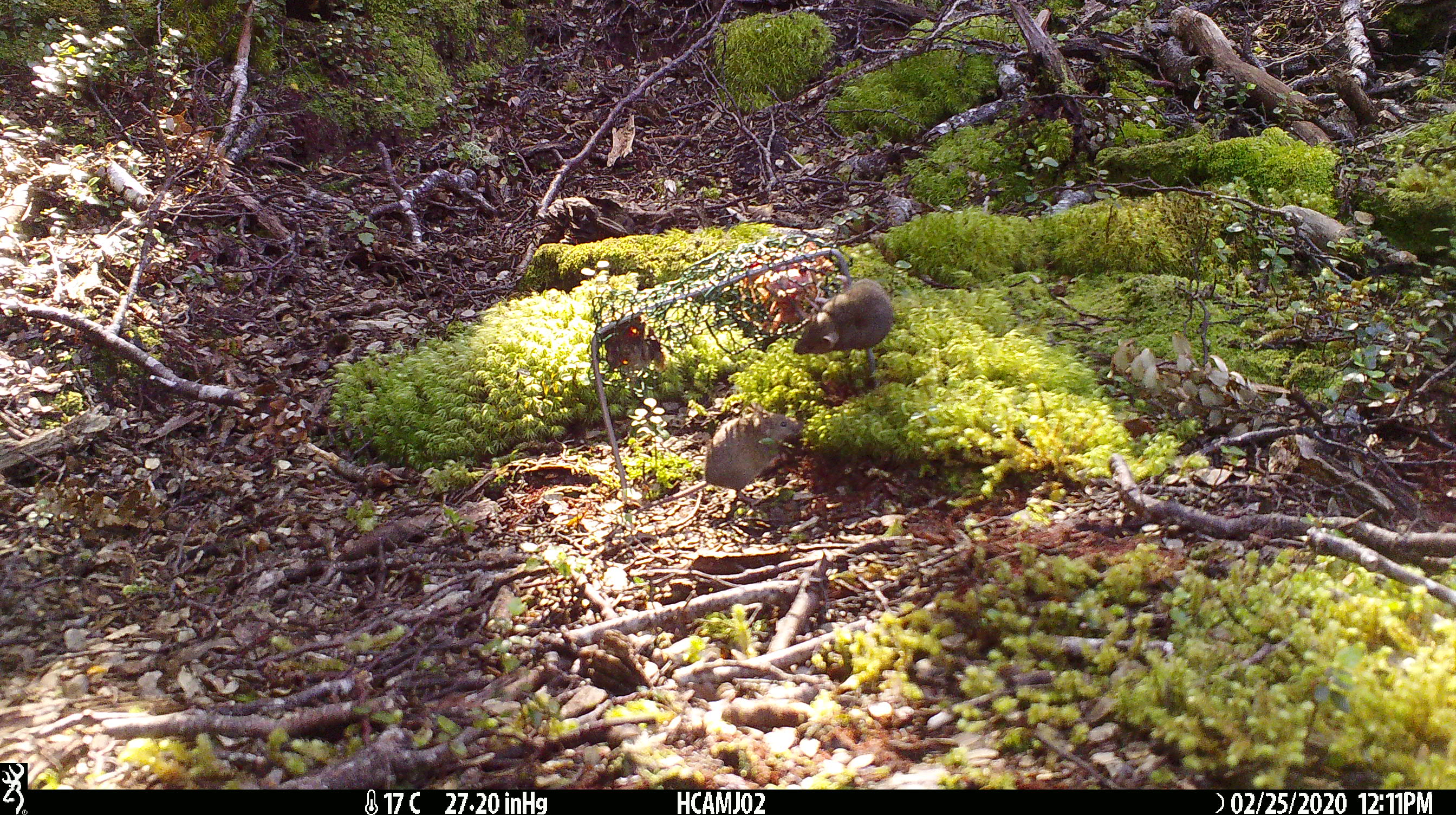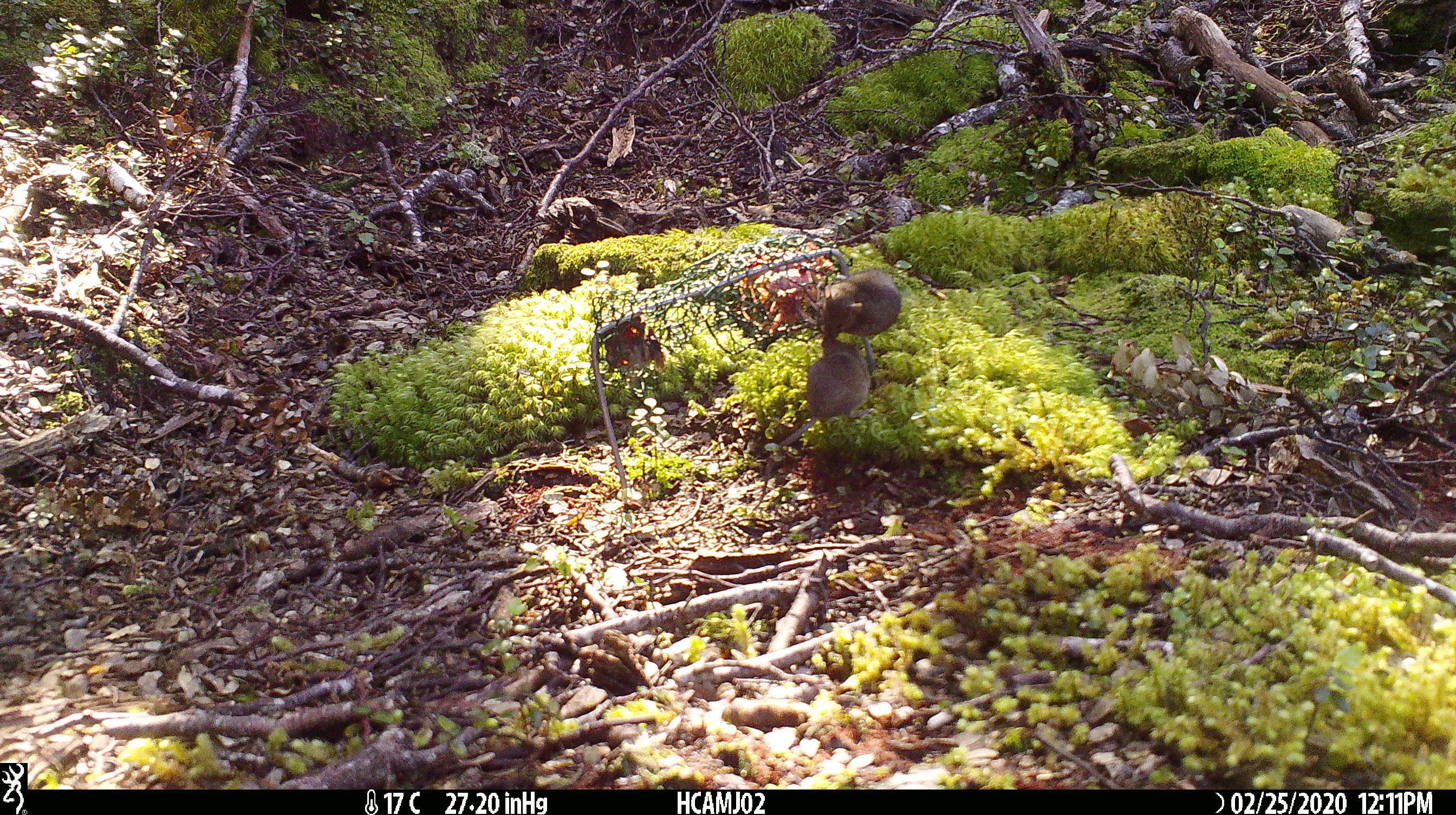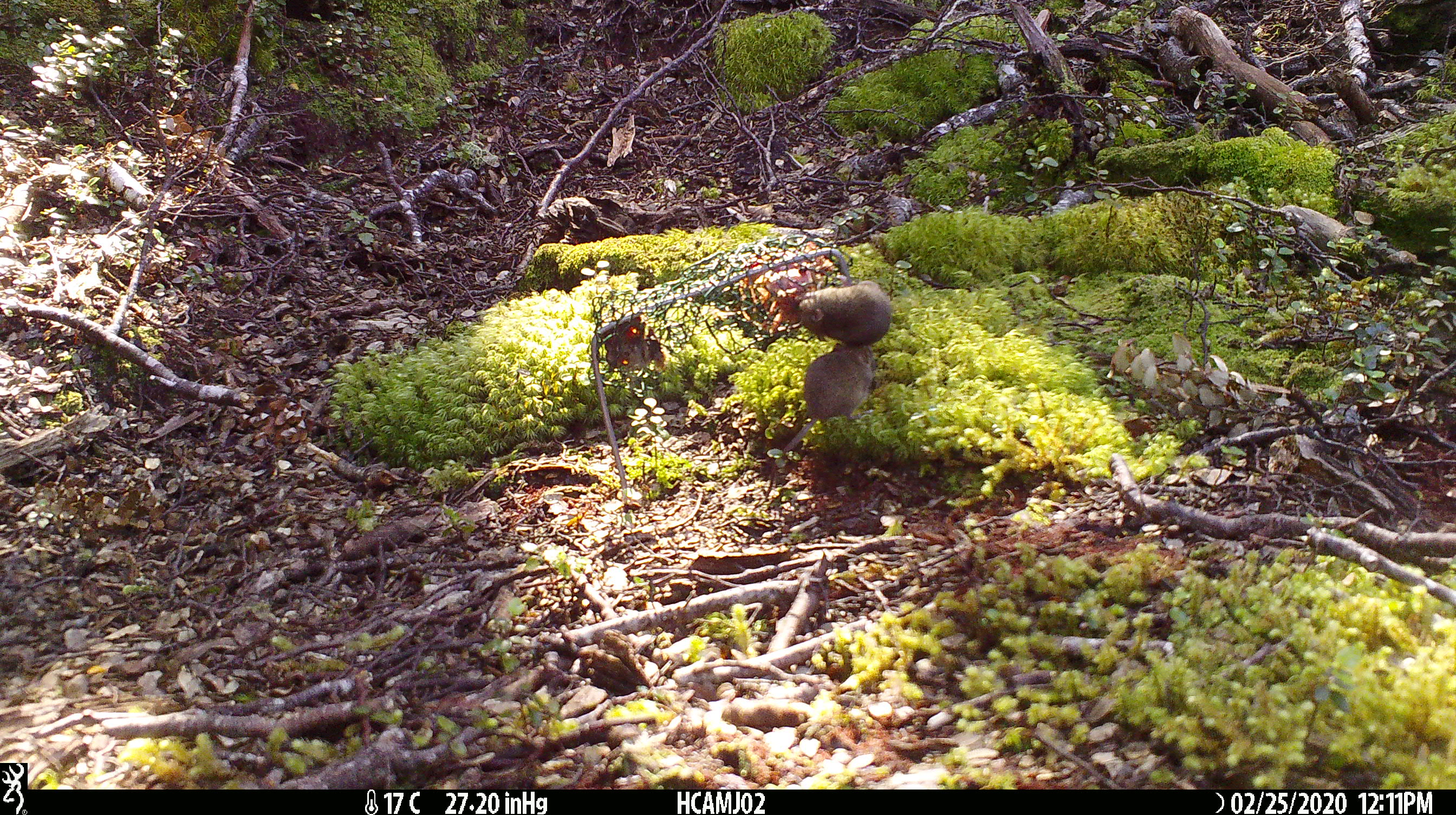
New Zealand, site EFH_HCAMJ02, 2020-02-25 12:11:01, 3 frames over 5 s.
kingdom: Animalia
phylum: Chordata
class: Mammalia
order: Rodentia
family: Muridae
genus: Mus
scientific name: Mus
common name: mouse